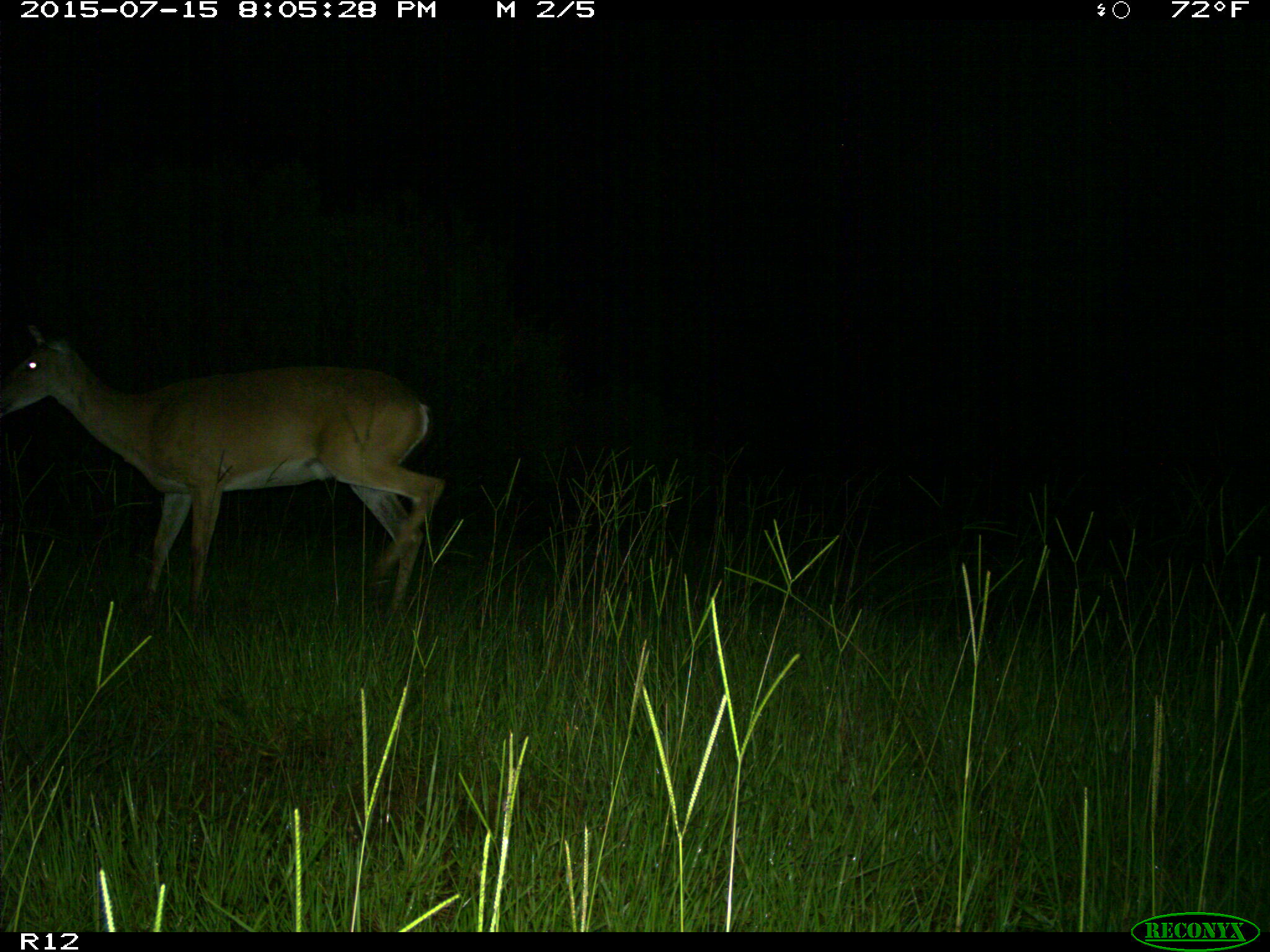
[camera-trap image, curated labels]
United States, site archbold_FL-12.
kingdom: Animalia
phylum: Chordata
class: Mammalia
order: Artiodactyla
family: Cervidae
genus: Odocoileus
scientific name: Odocoileus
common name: deer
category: unidentified deer